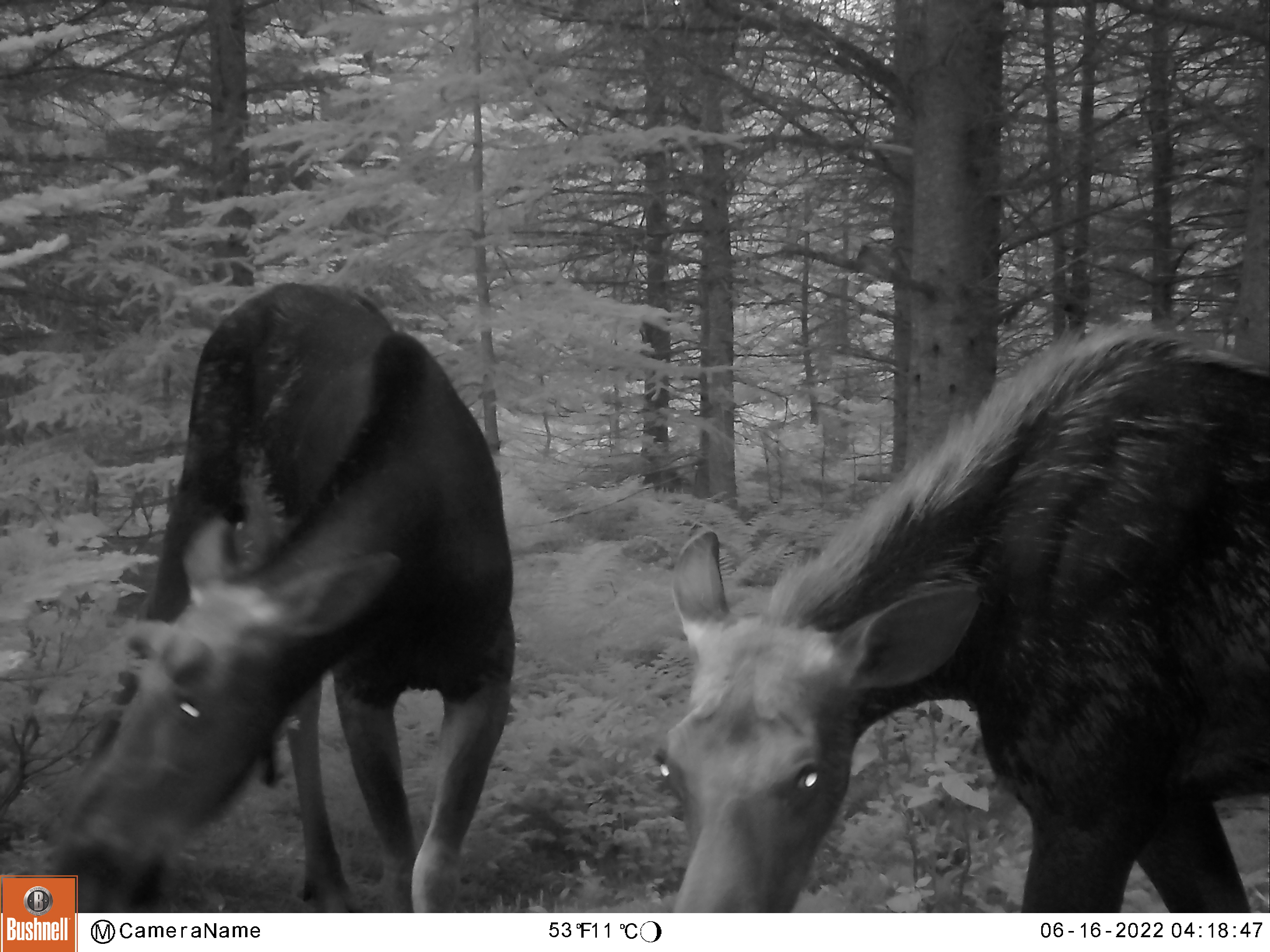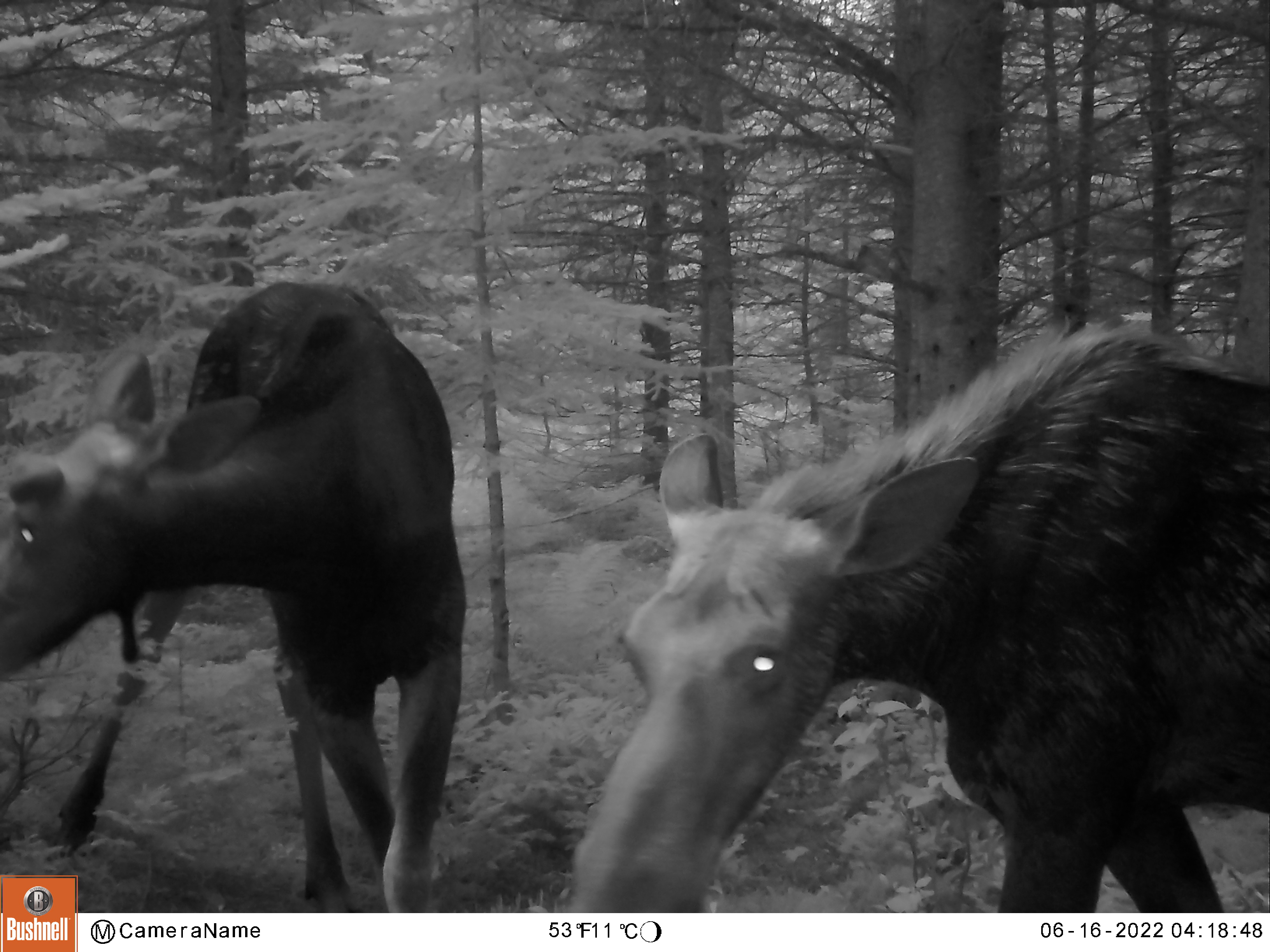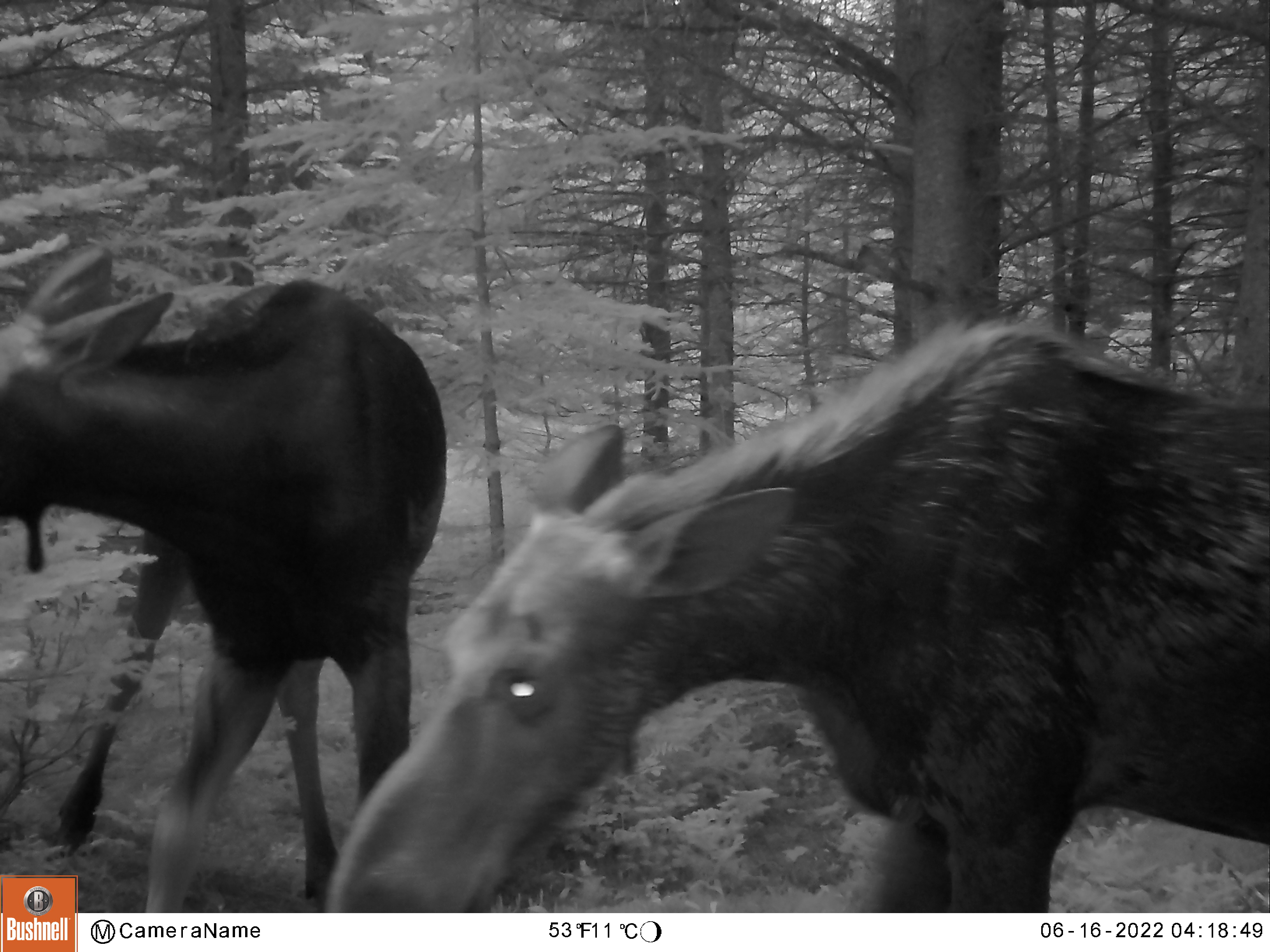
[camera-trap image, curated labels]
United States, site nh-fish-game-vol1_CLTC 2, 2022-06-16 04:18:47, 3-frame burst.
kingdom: Animalia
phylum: Chordata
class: Mammalia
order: Artiodactyla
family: Cervidae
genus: Alces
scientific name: Alces alces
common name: moose